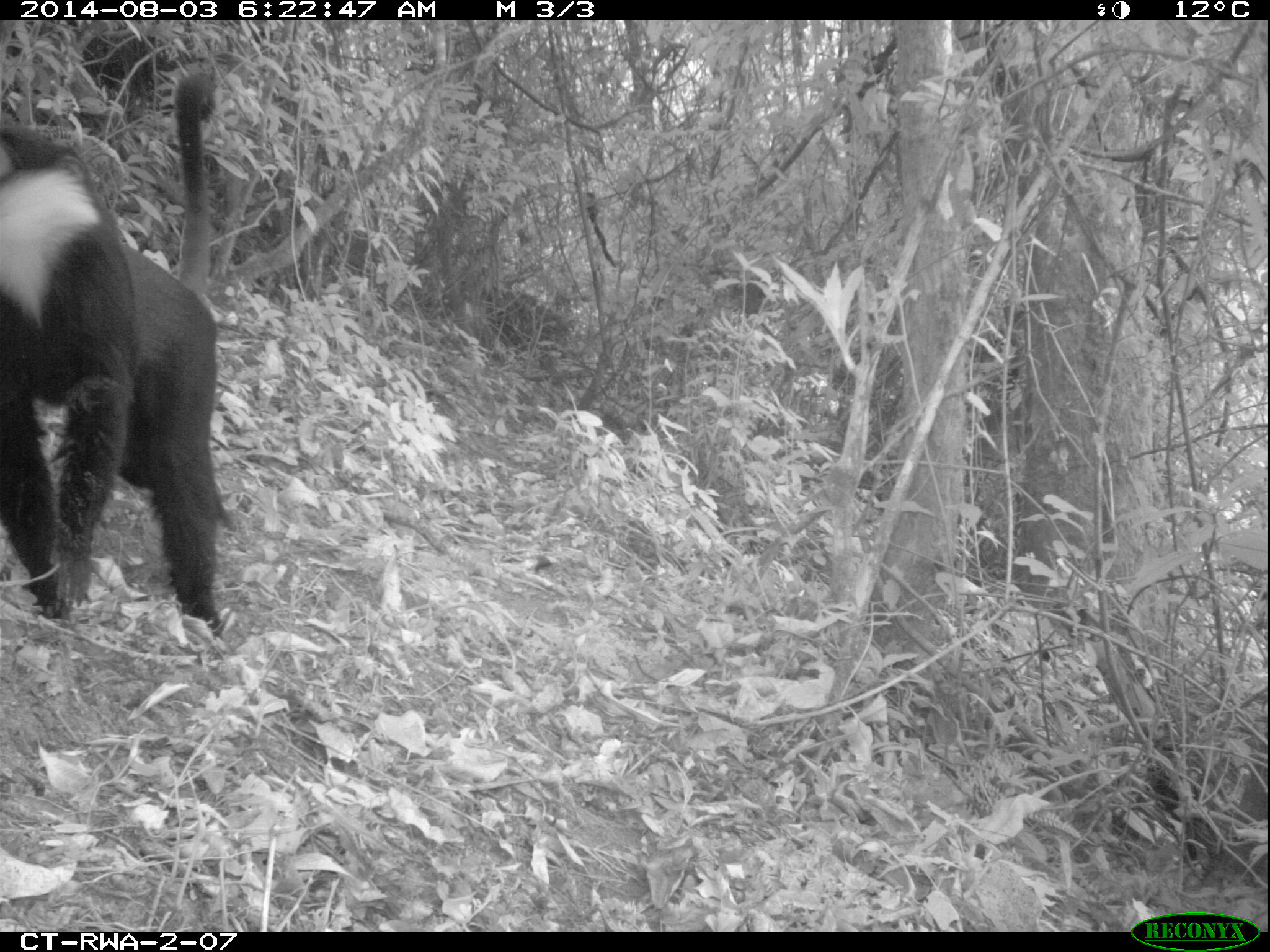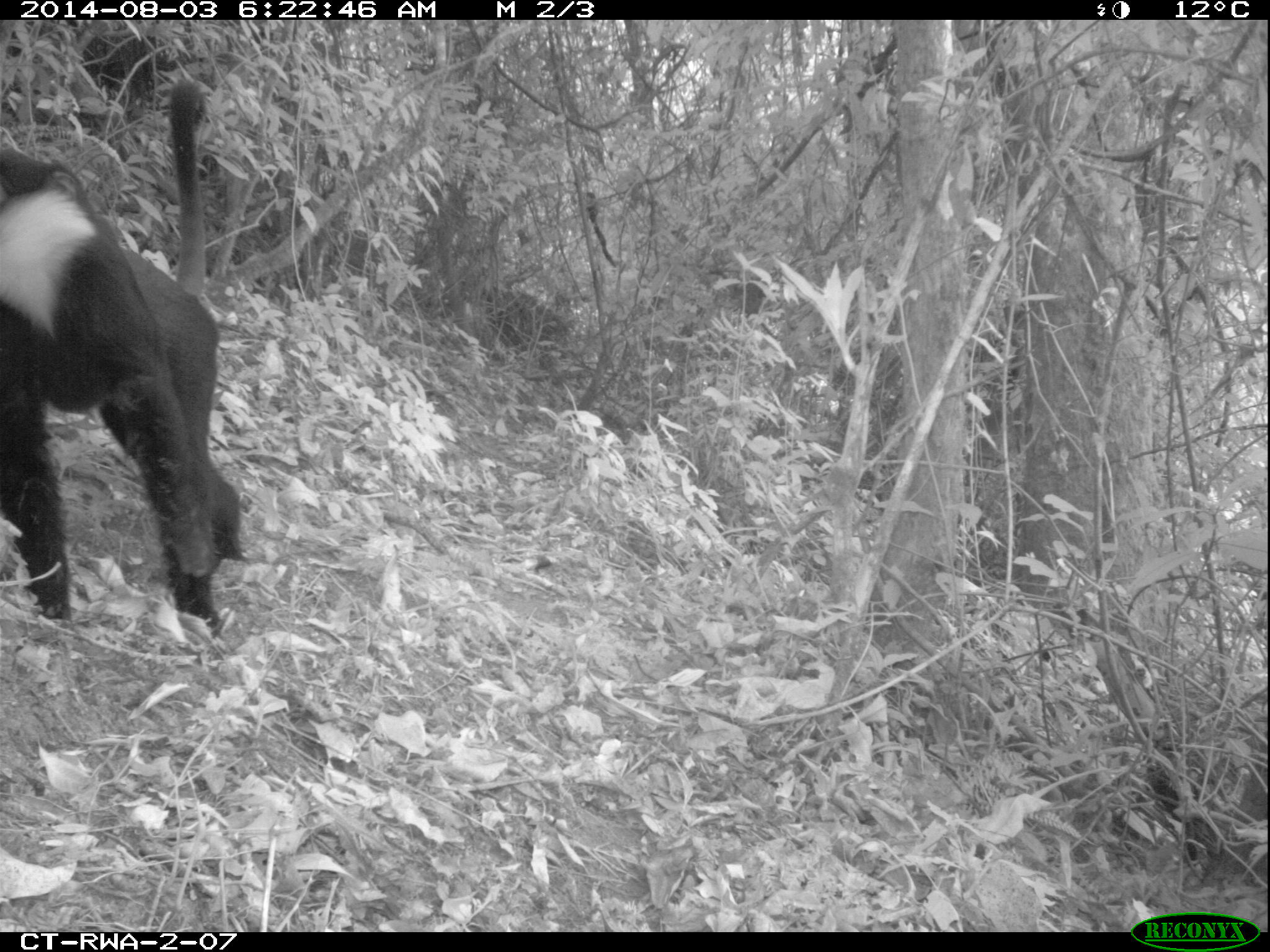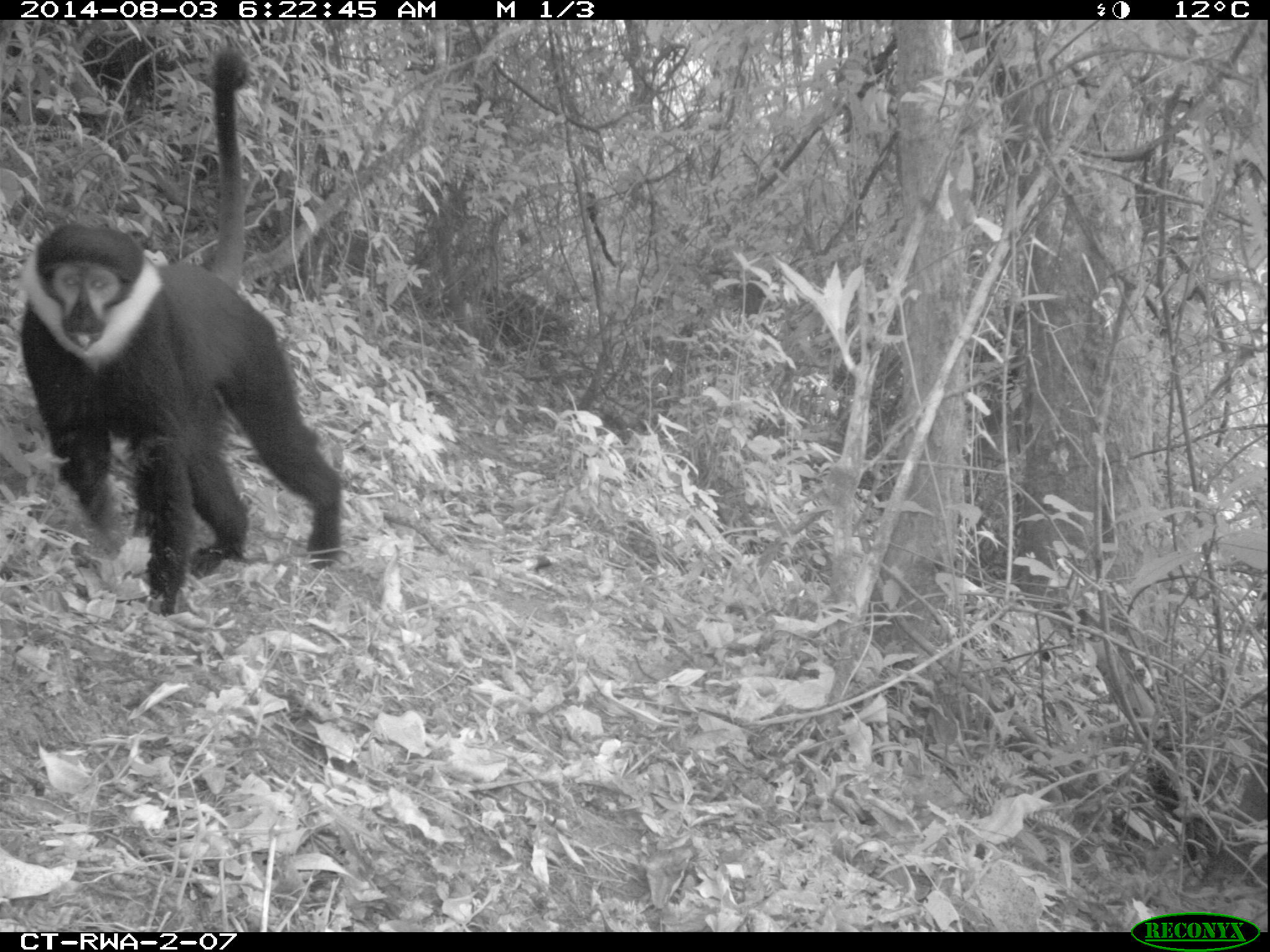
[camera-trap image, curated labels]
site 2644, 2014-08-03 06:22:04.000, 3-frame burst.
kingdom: Animalia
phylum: Chordata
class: Mammalia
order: Primates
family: Cercopithecidae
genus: Allochrocebus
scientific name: Allochrocebus lhoesti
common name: l'hoest's monkey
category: cercopithecus lhoesti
Cercopithecus lhoesti (l'hoest's monkey) (Allochrocebus lhoesti), count 1.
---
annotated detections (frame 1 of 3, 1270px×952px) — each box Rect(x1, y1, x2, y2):
cercopithecus lhoesti: Rect(0, 62, 237, 645)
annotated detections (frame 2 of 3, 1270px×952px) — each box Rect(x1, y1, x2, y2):
cercopithecus lhoesti: Rect(0, 78, 250, 646)